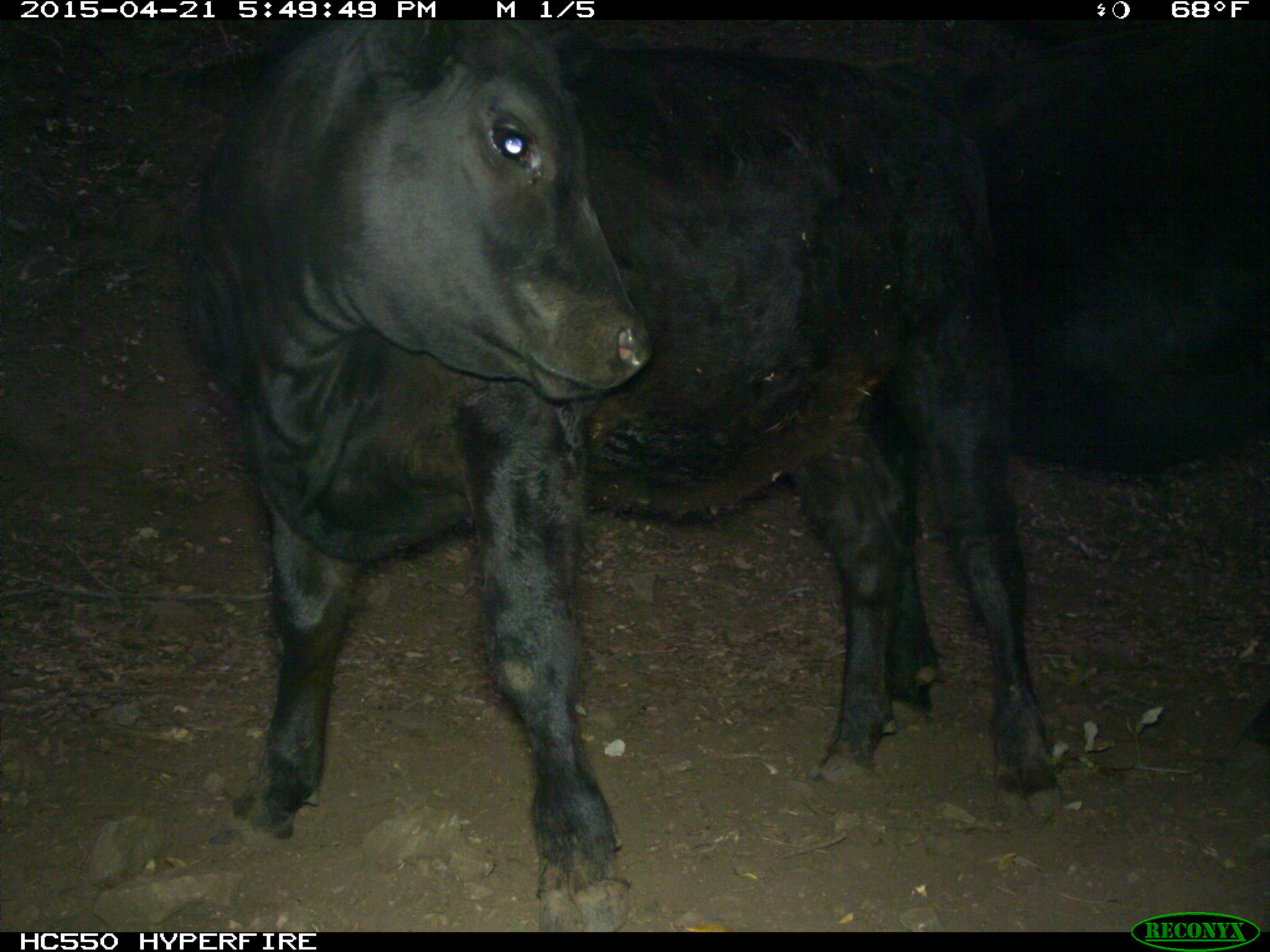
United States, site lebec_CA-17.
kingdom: Animalia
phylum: Chordata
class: Mammalia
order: Artiodactyla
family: Bovidae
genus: Bos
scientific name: Bos taurus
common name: domestic cow